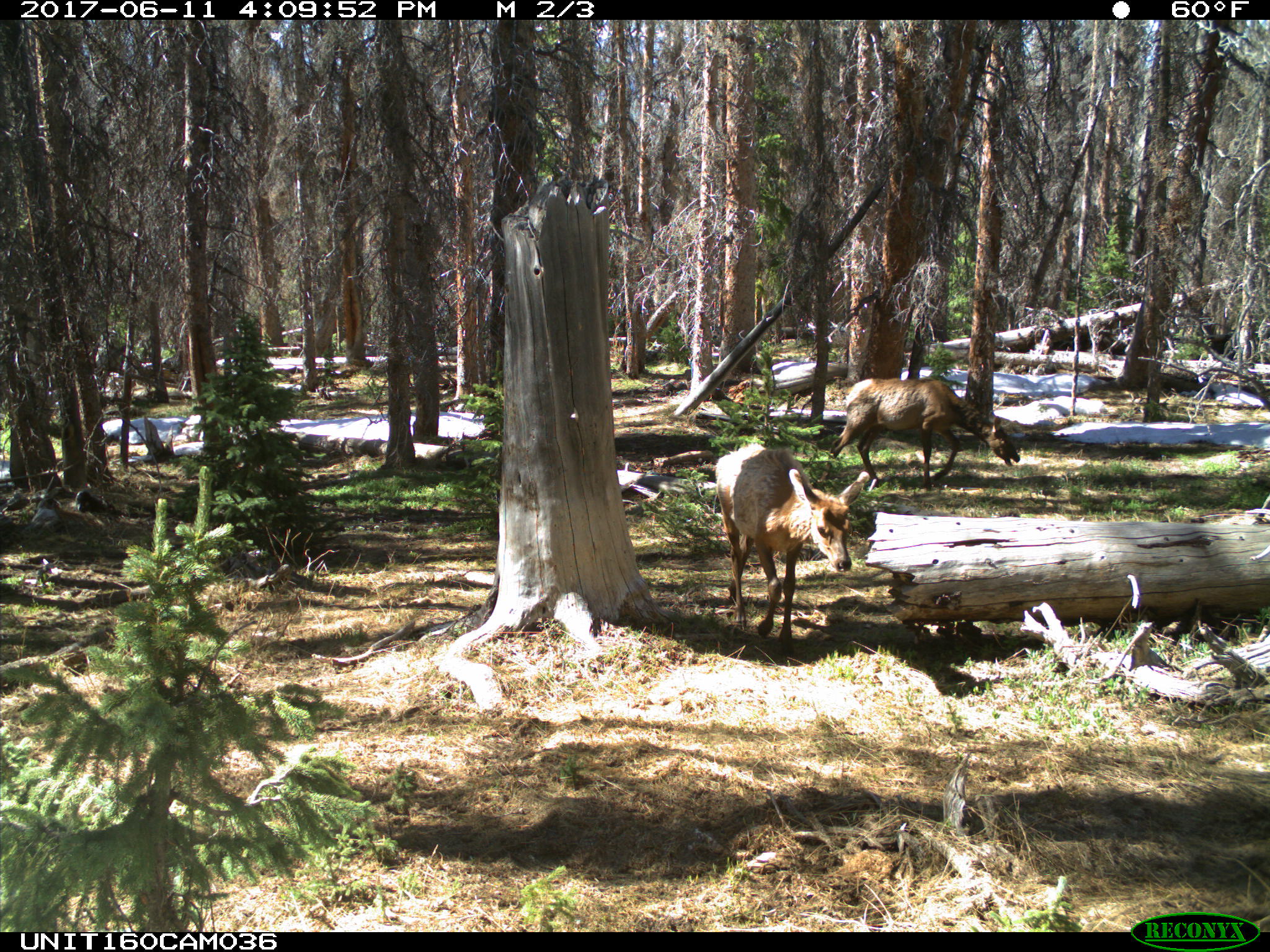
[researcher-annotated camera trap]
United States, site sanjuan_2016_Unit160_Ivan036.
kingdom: Animalia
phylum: Chordata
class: Mammalia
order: Artiodactyla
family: Cervidae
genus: Cervus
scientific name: Cervus elaphus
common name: red deer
Cervus elaphus (red deer).